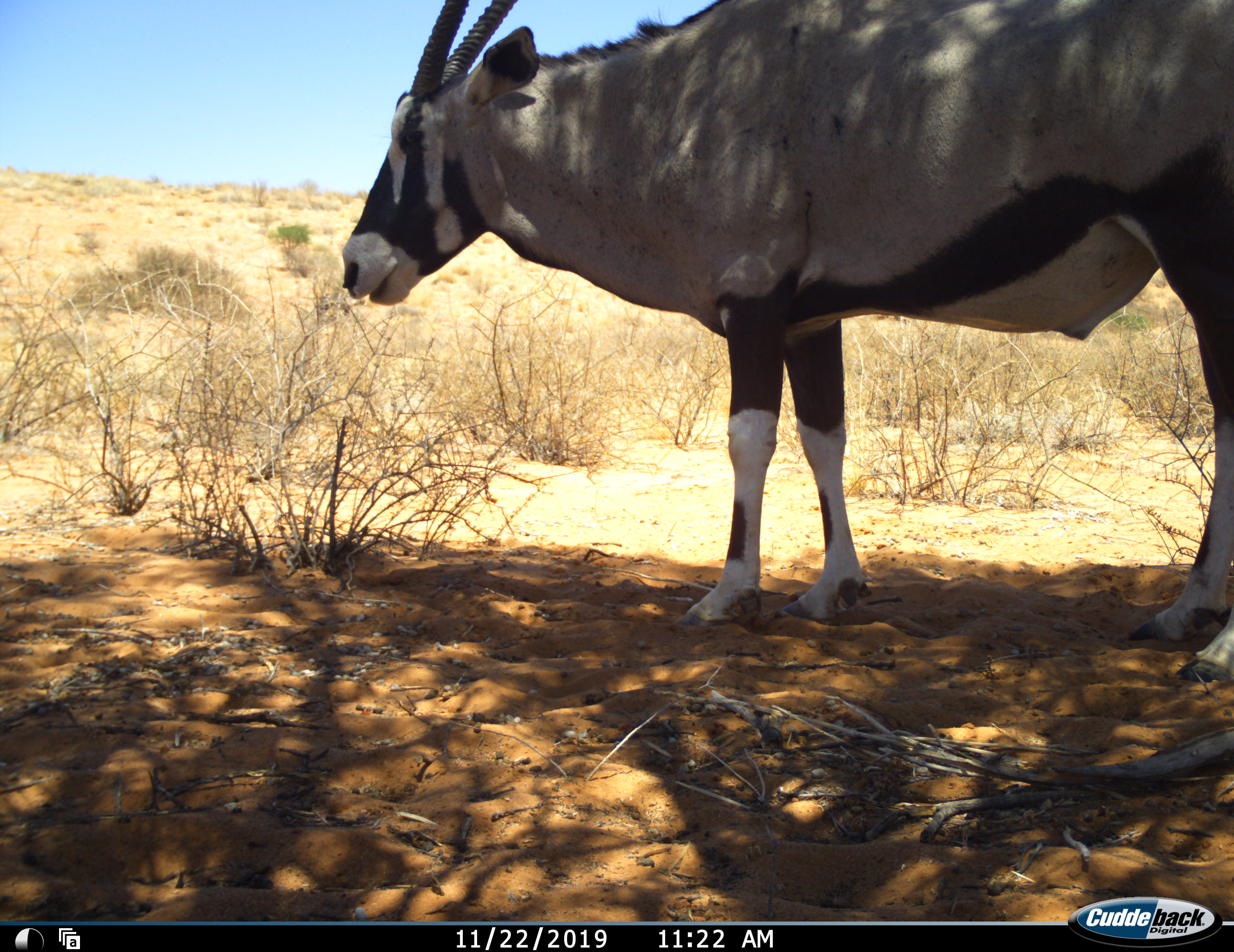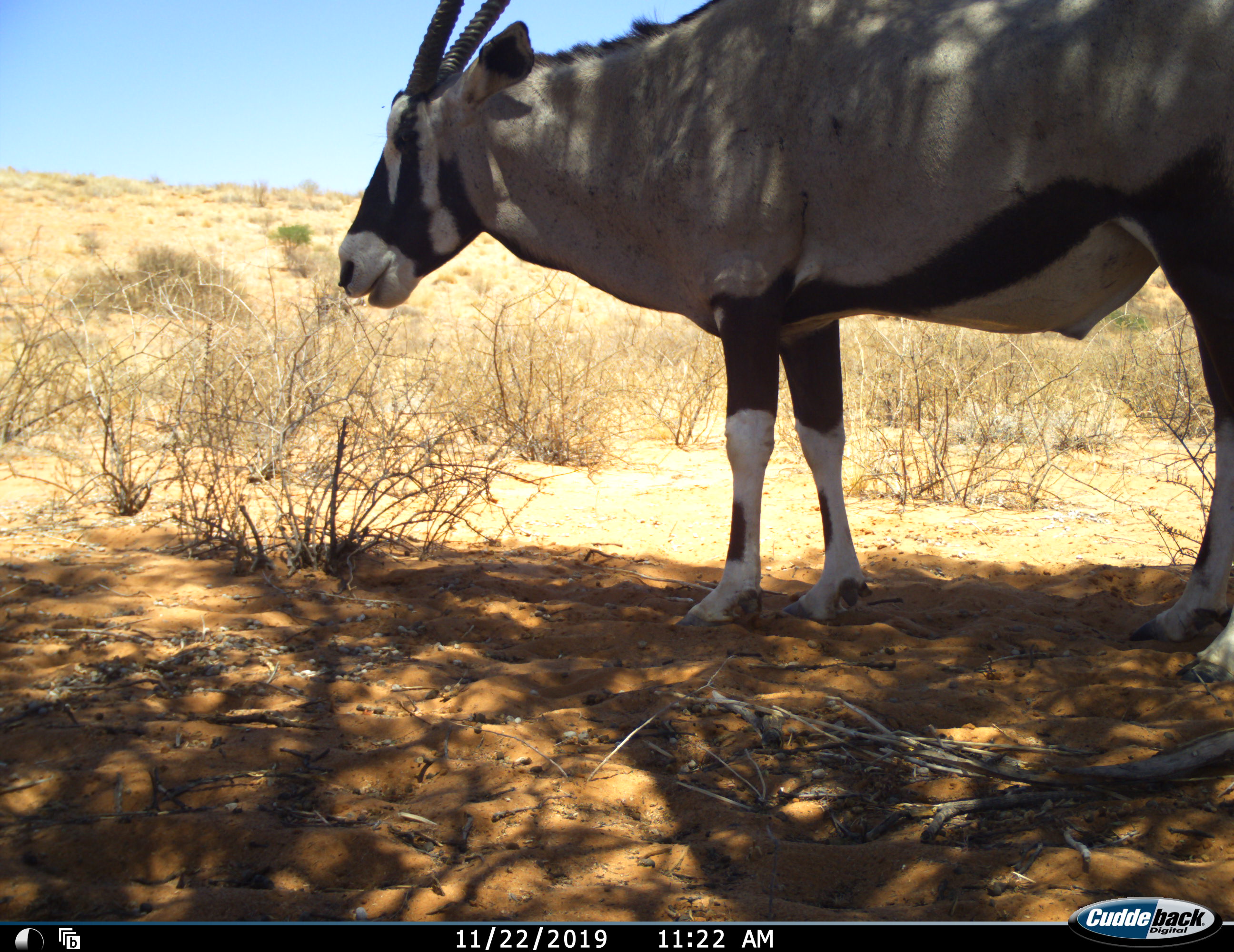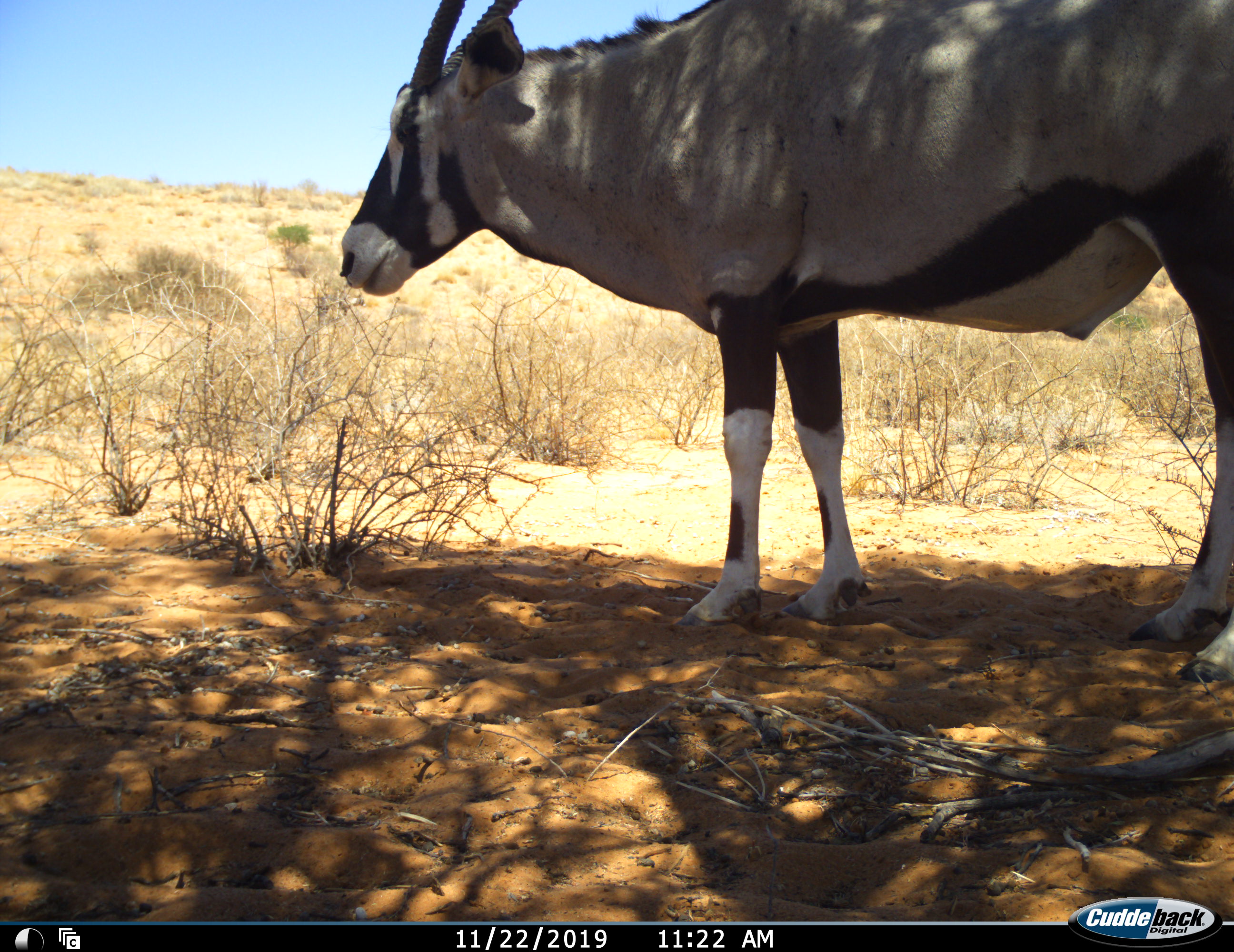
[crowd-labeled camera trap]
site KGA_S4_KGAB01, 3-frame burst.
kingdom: Animalia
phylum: Chordata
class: Mammalia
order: Artiodactyla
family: Bovidae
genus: Oryx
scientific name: Oryx gazella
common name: gemsbok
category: oryx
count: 1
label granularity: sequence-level